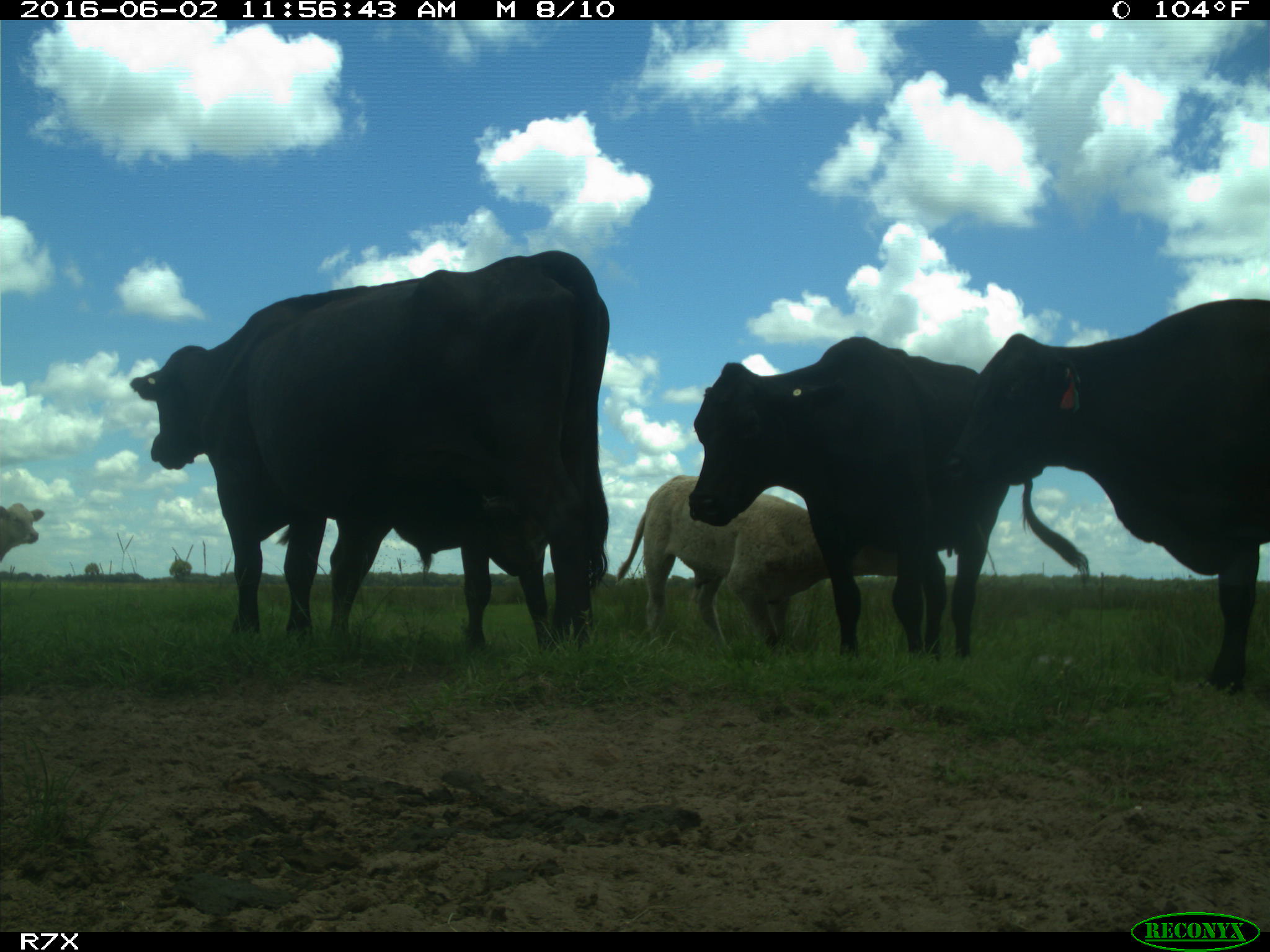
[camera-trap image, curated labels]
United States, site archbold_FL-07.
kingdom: Animalia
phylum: Chordata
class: Mammalia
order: Artiodactyla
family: Bovidae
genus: Bos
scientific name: Bos taurus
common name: domestic cow